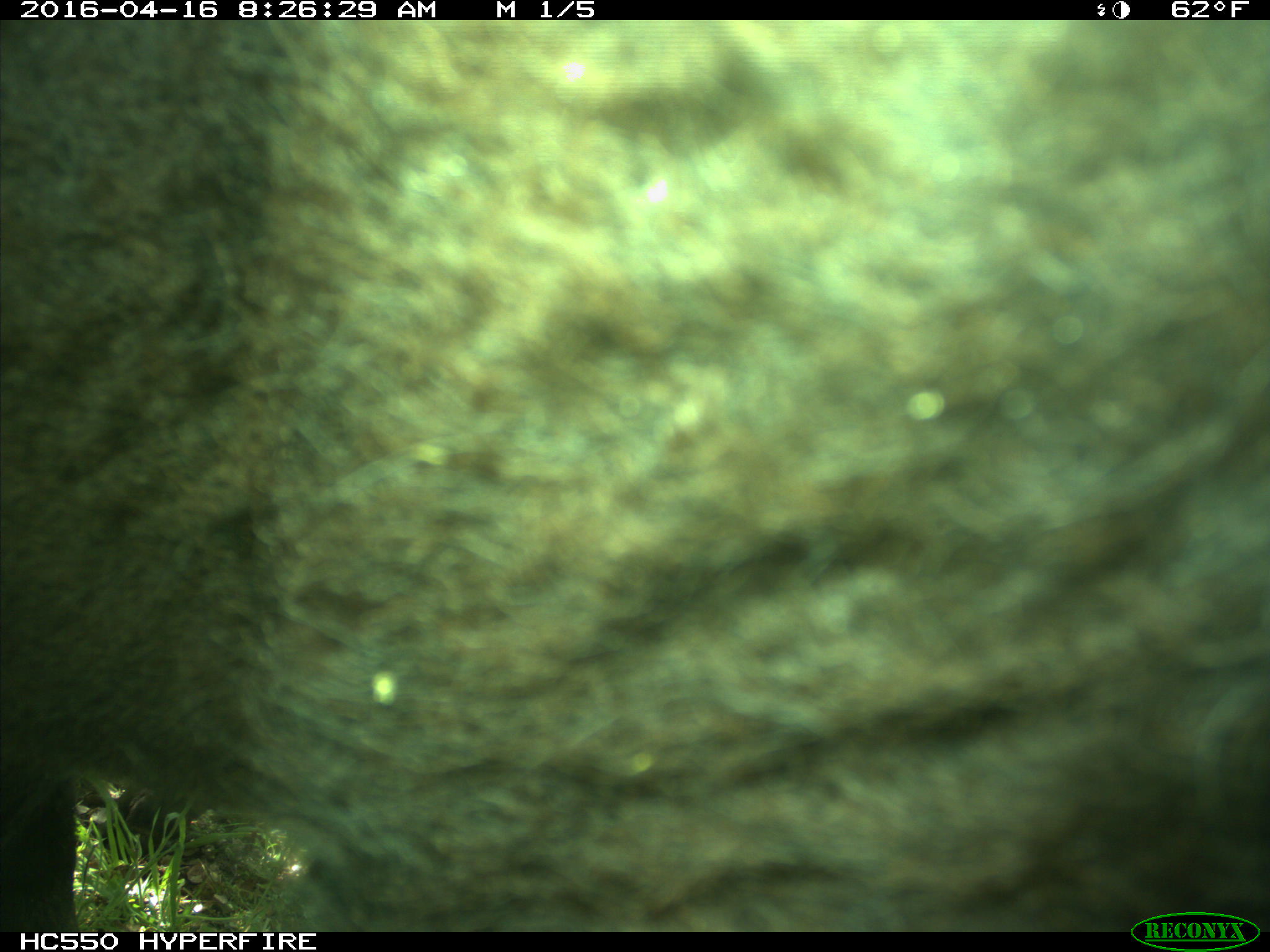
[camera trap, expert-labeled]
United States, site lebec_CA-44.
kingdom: Animalia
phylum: Chordata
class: Mammalia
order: Artiodactyla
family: Bovidae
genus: Bos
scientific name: Bos taurus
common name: domestic cow